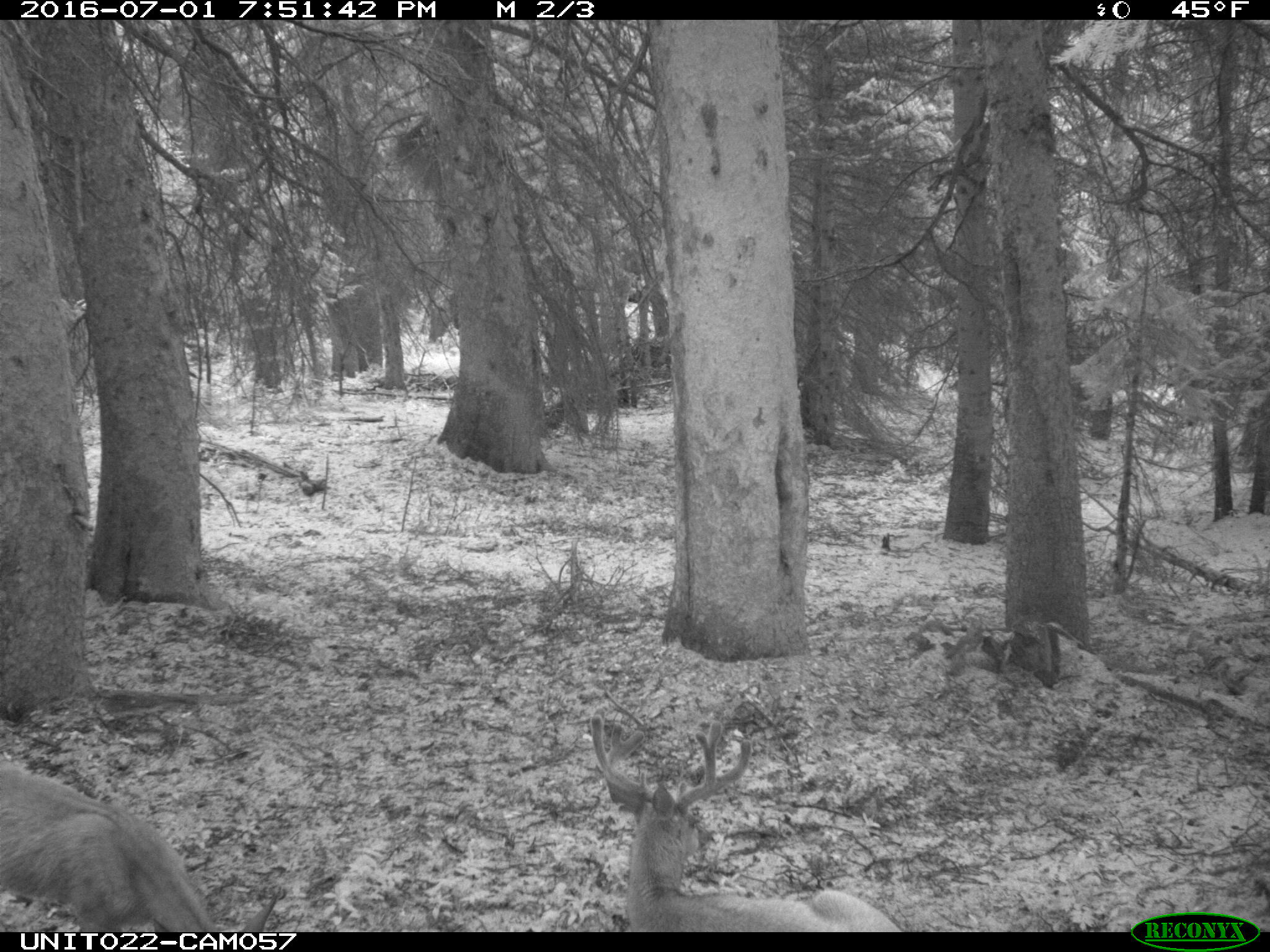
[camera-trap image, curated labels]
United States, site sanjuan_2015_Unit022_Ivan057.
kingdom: Animalia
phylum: Chordata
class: Mammalia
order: Artiodactyla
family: Cervidae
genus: Odocoileus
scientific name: Odocoileus hemionus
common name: mule deer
Odocoileus hemionus (mule deer).